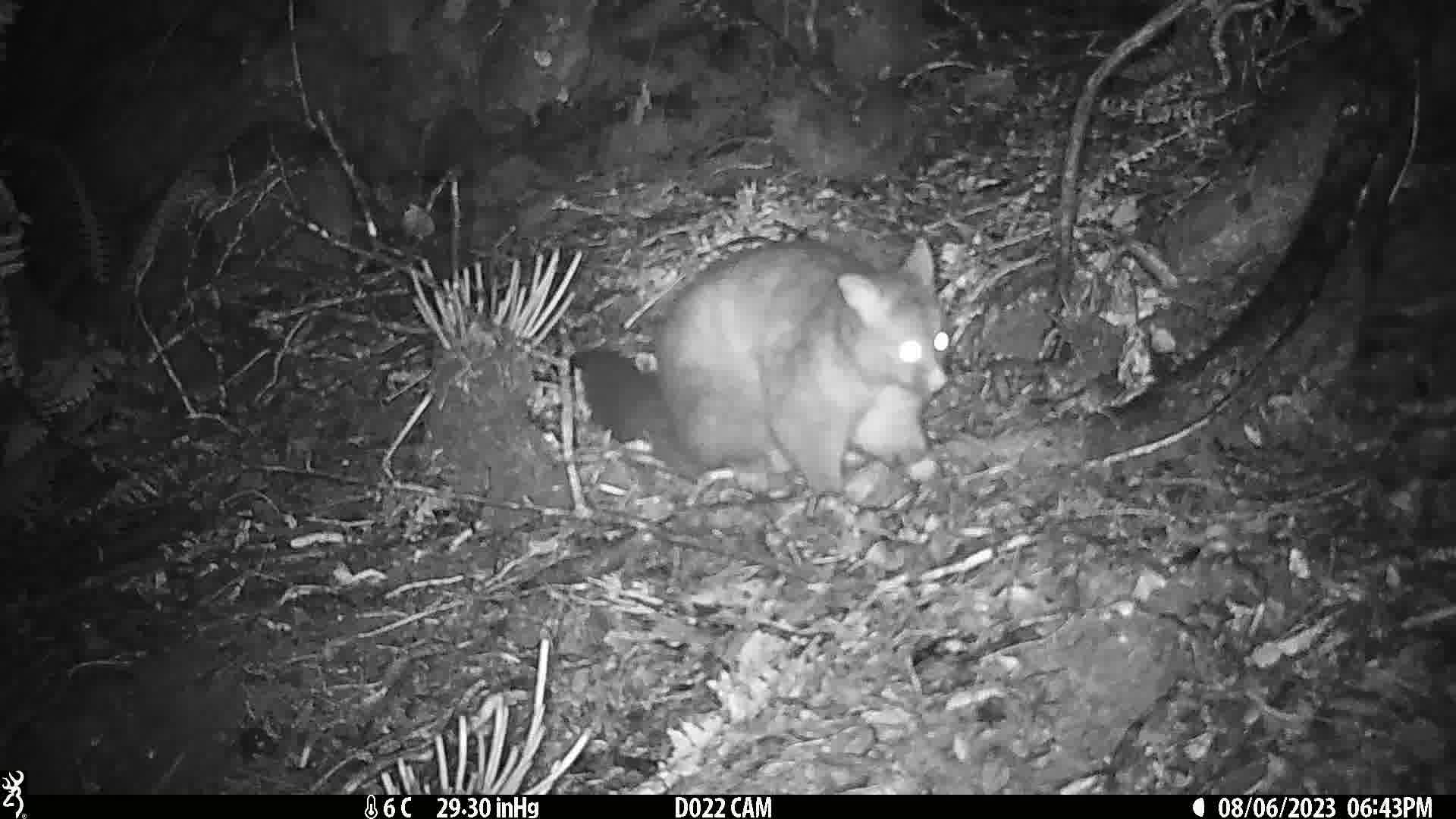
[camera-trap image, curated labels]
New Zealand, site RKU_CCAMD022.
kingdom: Animalia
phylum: Chordata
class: Mammalia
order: Diprotodontia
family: Phalangeridae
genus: Trichosurus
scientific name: Trichosurus vulpecula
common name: common brushtail possum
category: possum